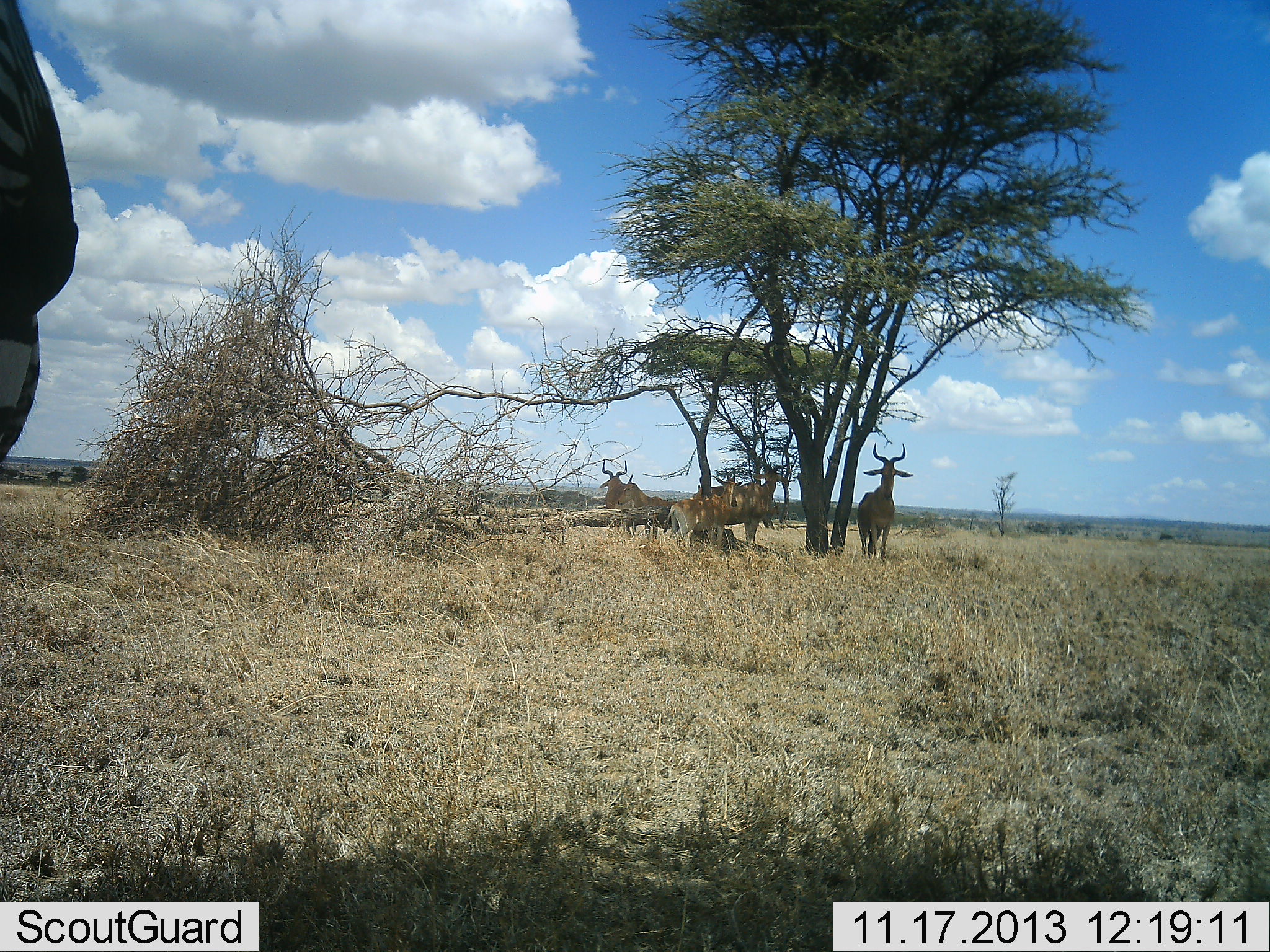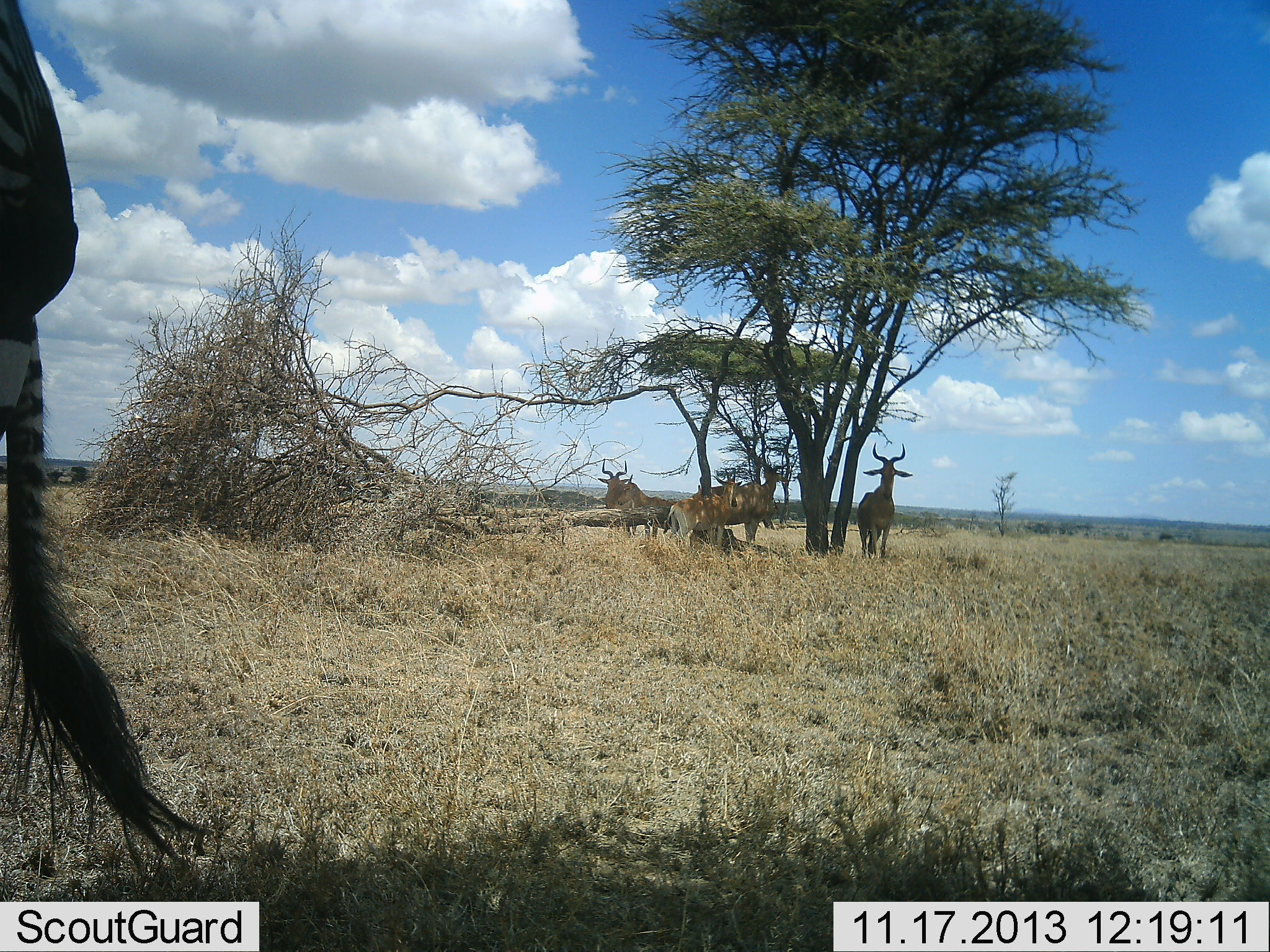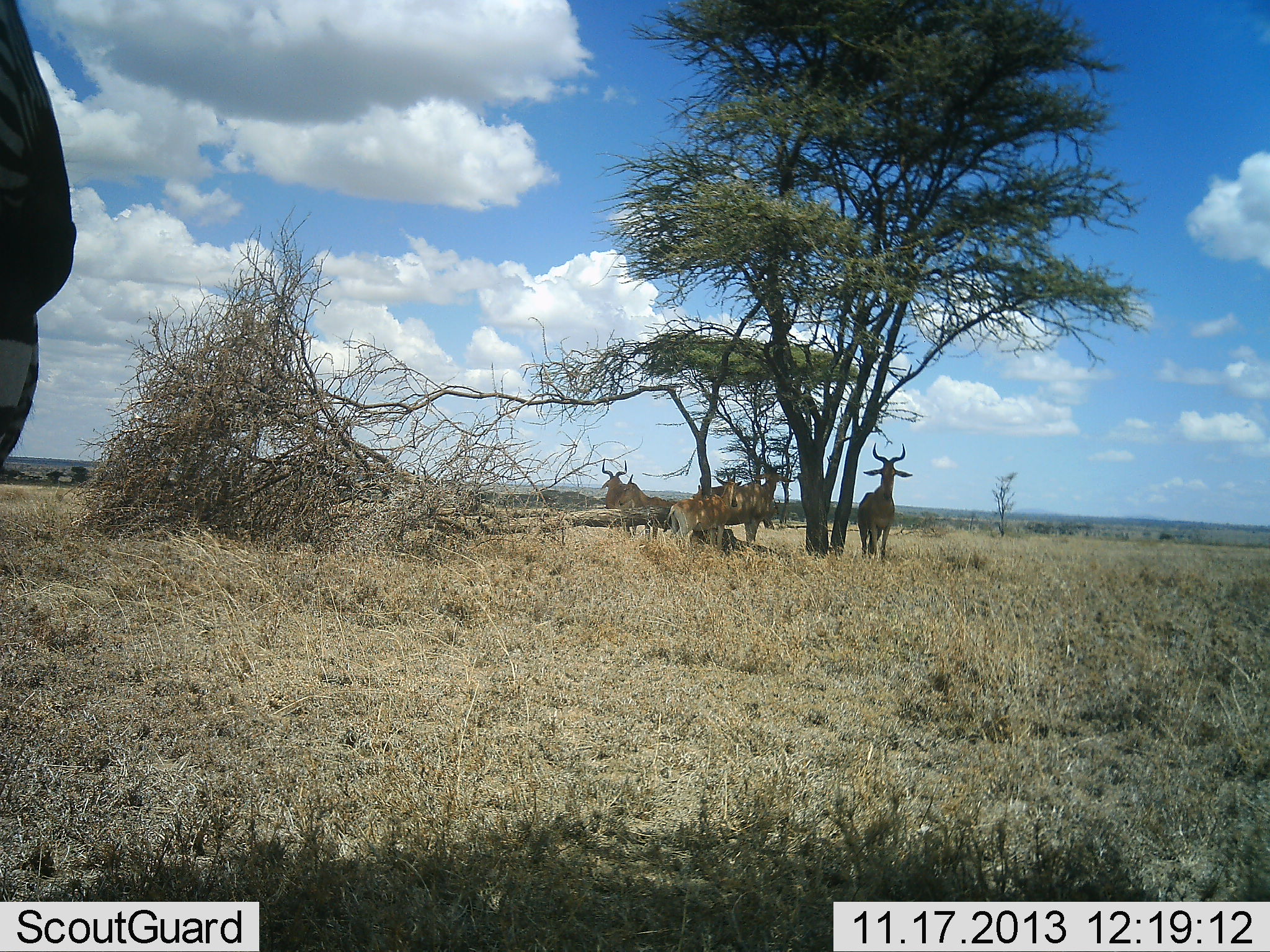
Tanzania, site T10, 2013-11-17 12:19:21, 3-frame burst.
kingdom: Animalia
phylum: Chordata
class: Mammalia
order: Artiodactyla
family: Bovidae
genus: Alcelaphus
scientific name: Alcelaphus buselaphus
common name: hartebeest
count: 4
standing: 90%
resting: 7%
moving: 7%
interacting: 0%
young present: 0%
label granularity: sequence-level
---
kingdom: Animalia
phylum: Chordata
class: Mammalia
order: Perissodactyla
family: Equidae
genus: Equus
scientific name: Equus quagga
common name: plains zebra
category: zebra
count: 1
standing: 96%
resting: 0%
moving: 4%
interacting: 0%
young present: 0%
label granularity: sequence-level